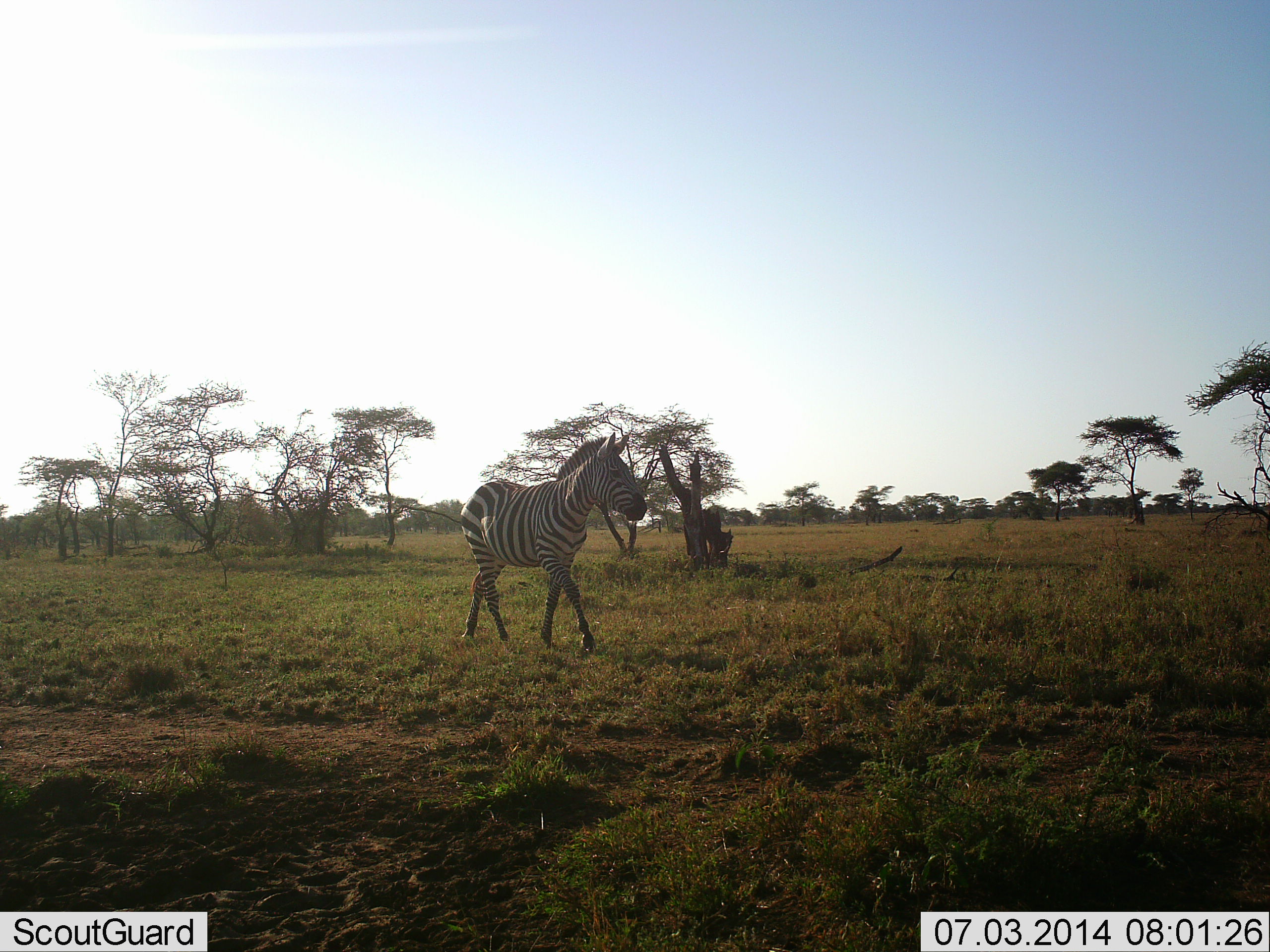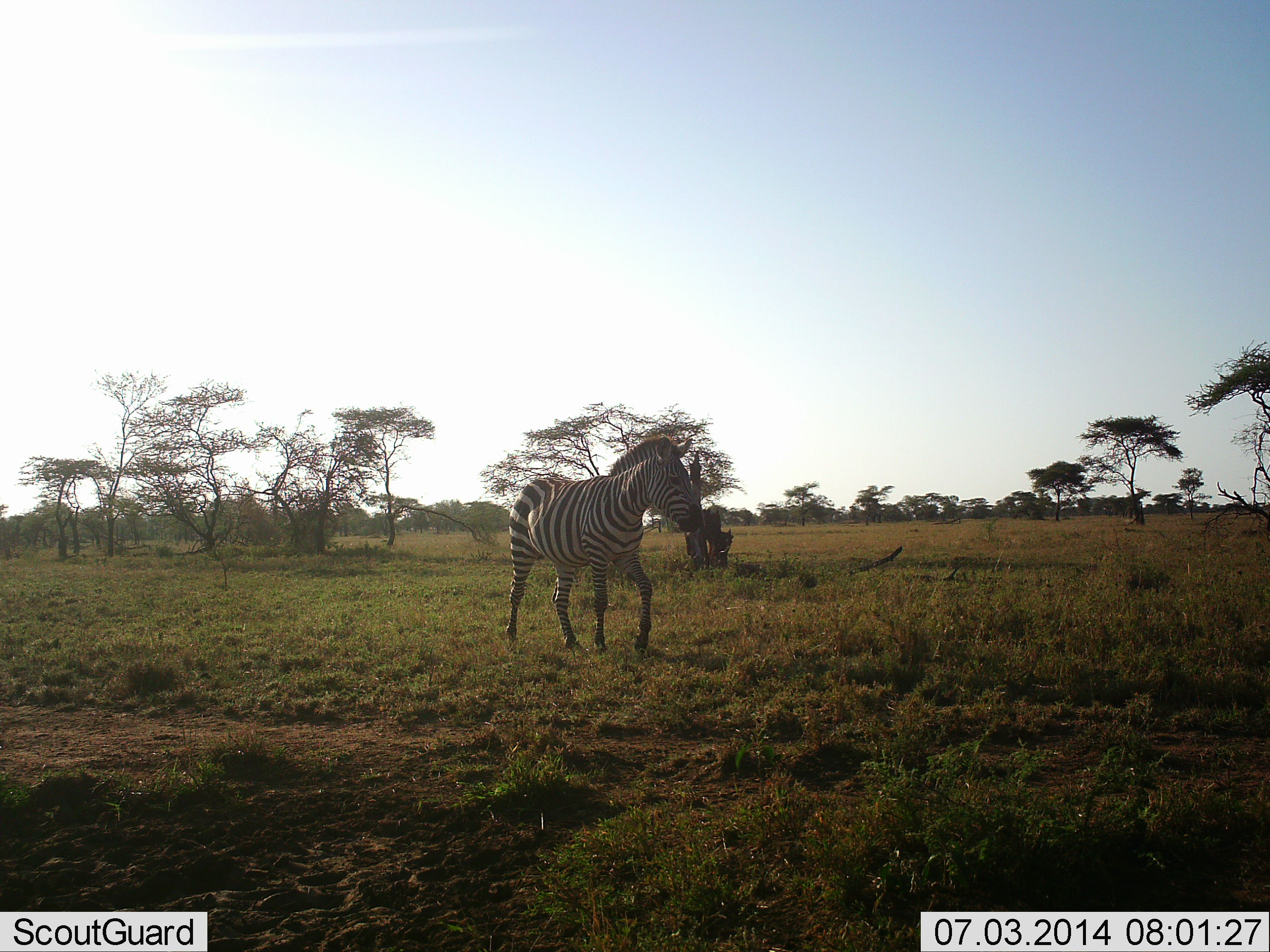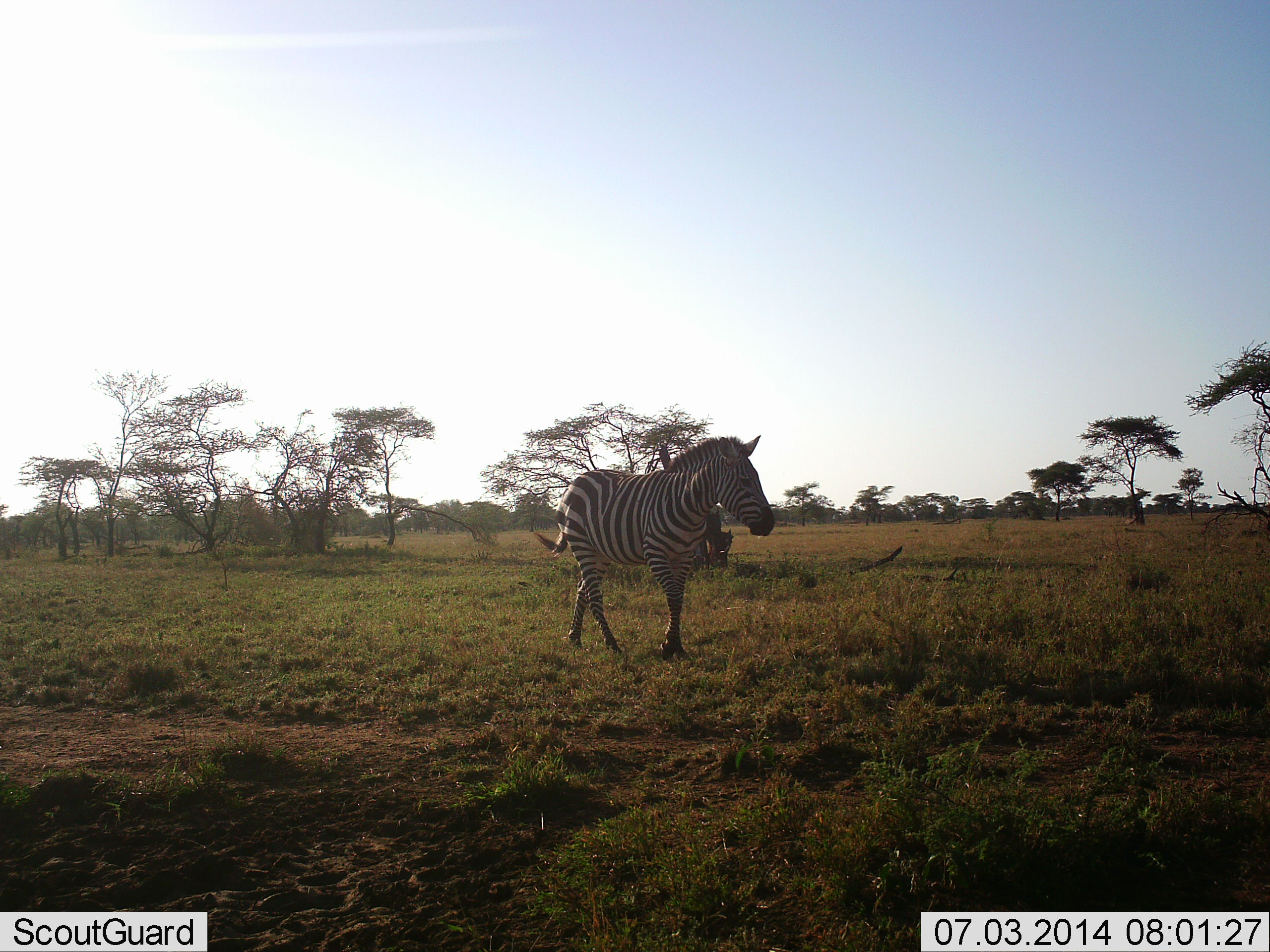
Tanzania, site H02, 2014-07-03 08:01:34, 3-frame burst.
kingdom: Animalia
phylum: Chordata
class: Mammalia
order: Perissodactyla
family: Equidae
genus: Equus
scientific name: Equus quagga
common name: plains zebra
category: zebra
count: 1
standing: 0%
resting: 0%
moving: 100%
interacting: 0%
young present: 0%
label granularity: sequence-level